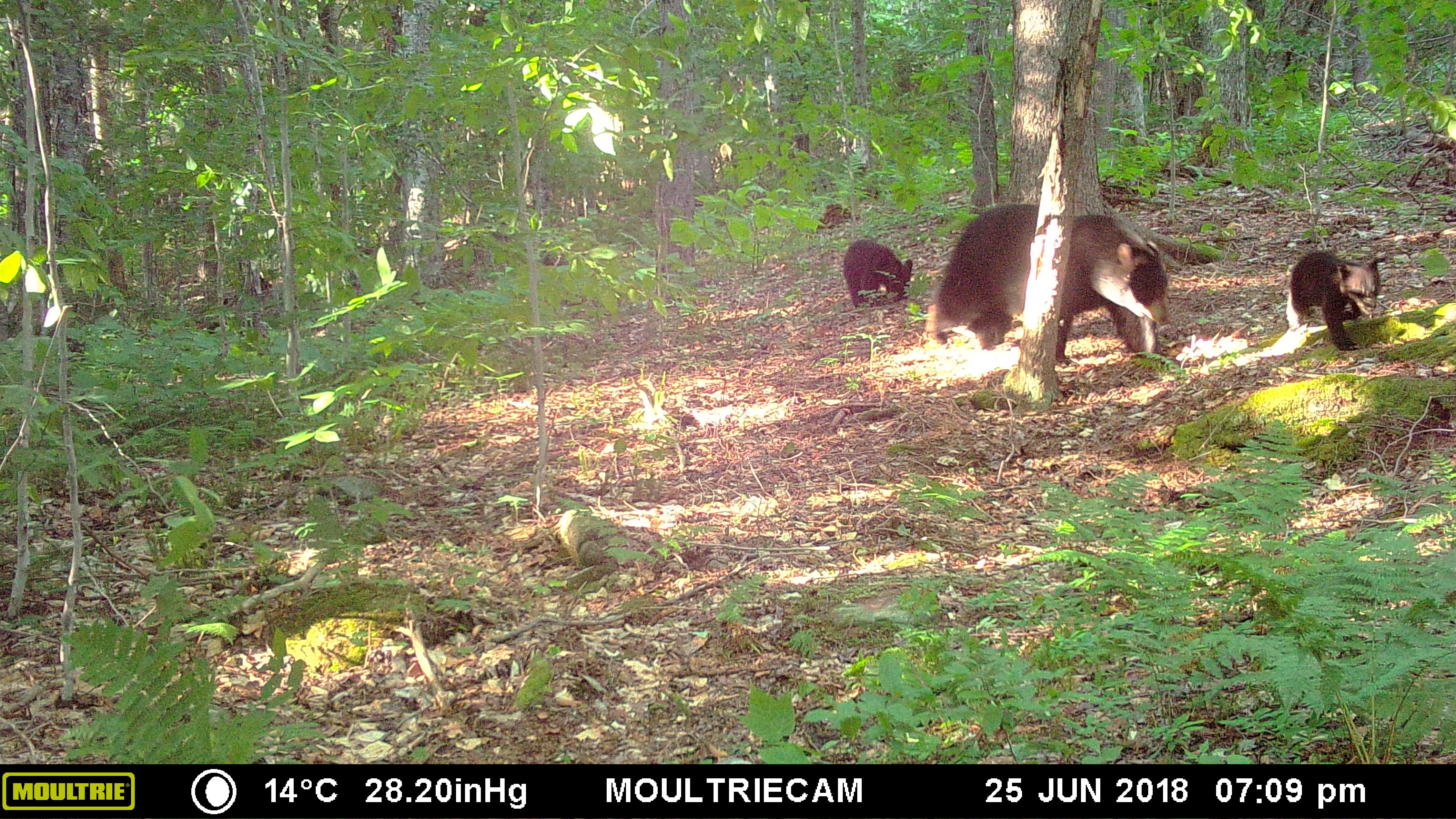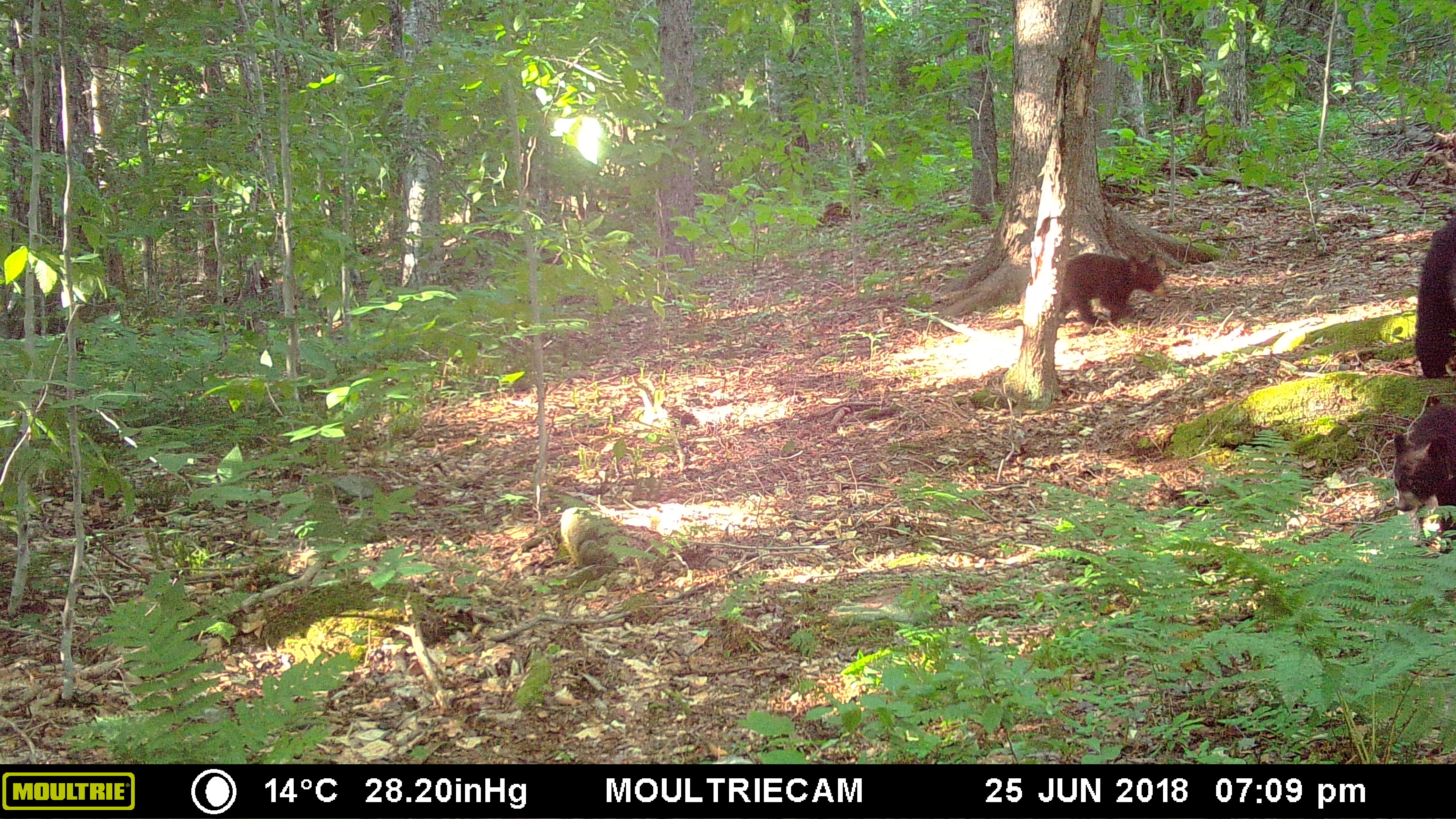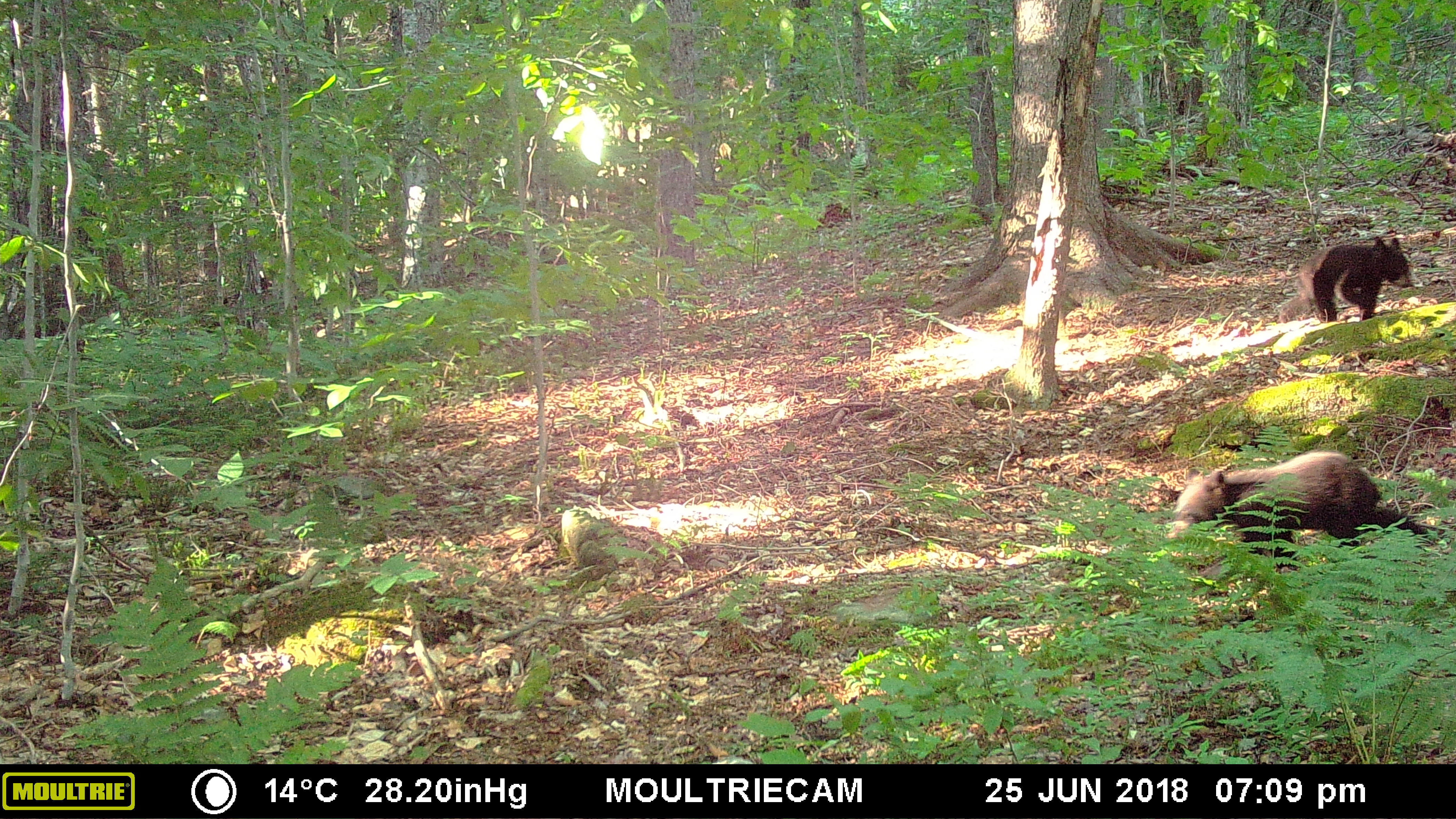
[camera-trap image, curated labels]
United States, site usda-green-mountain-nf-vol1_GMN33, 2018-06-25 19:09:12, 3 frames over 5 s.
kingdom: Animalia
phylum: Chordata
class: Mammalia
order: Carnivora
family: Ursidae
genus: Ursus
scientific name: Ursus americanus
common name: black bear